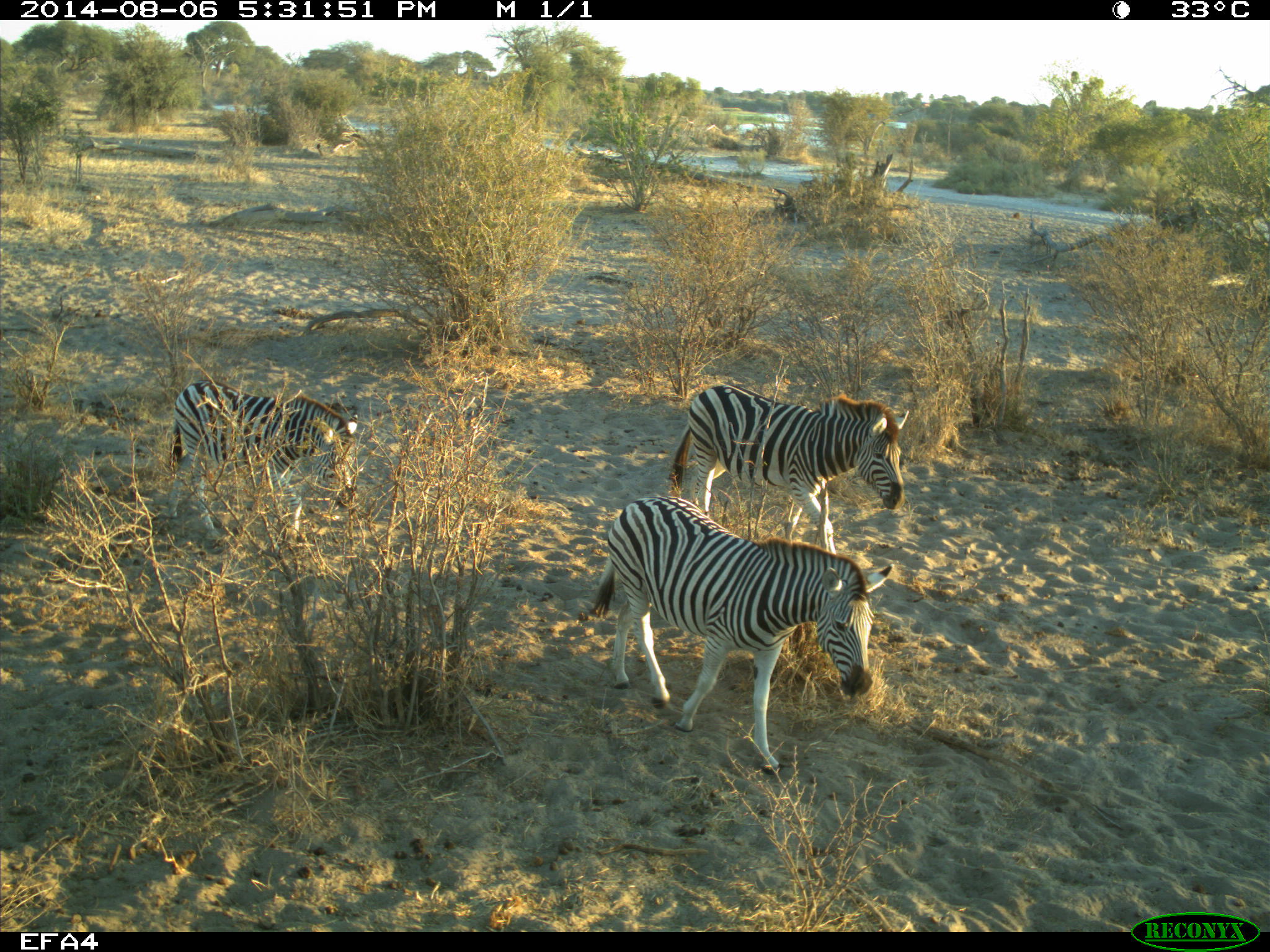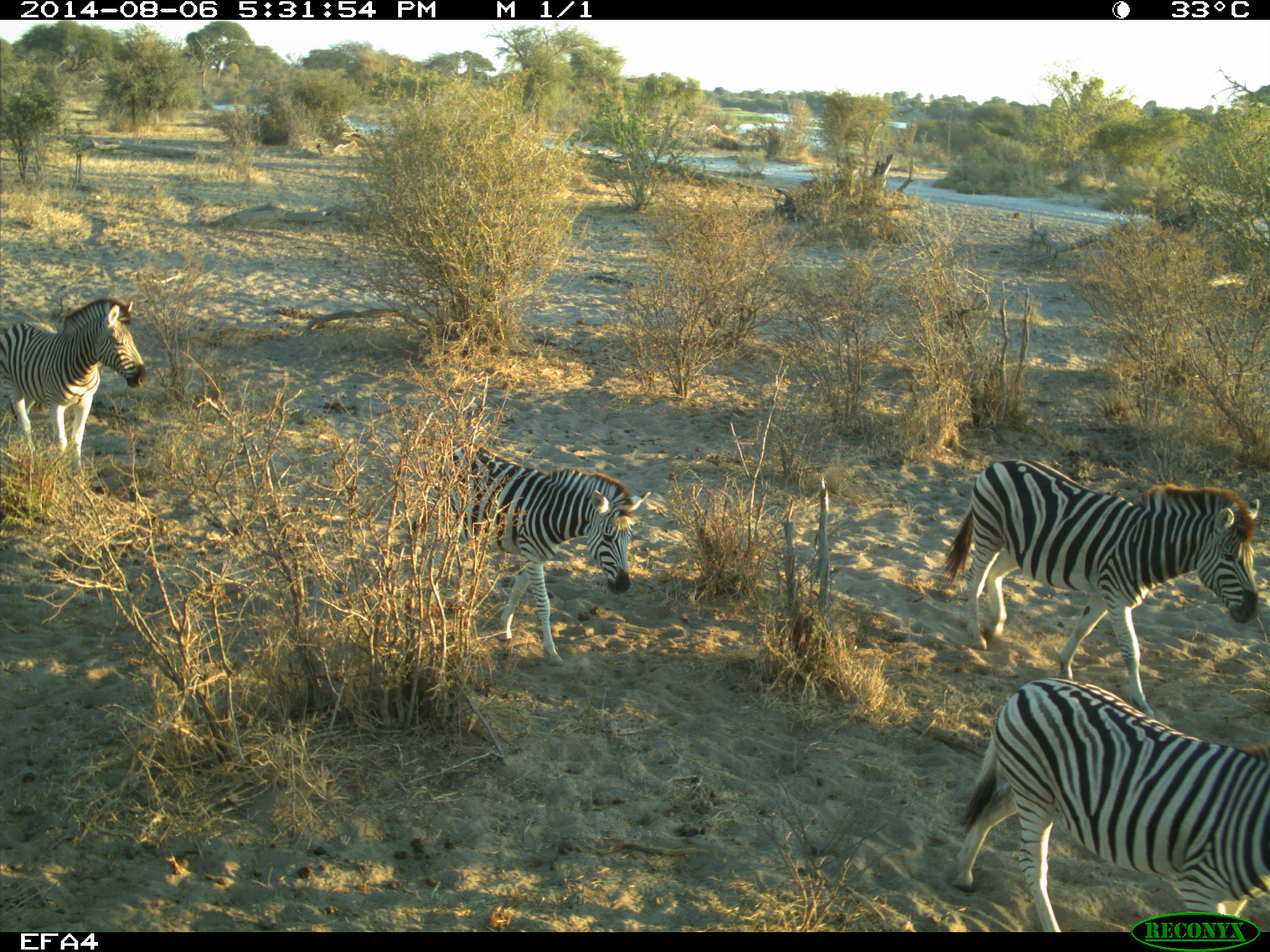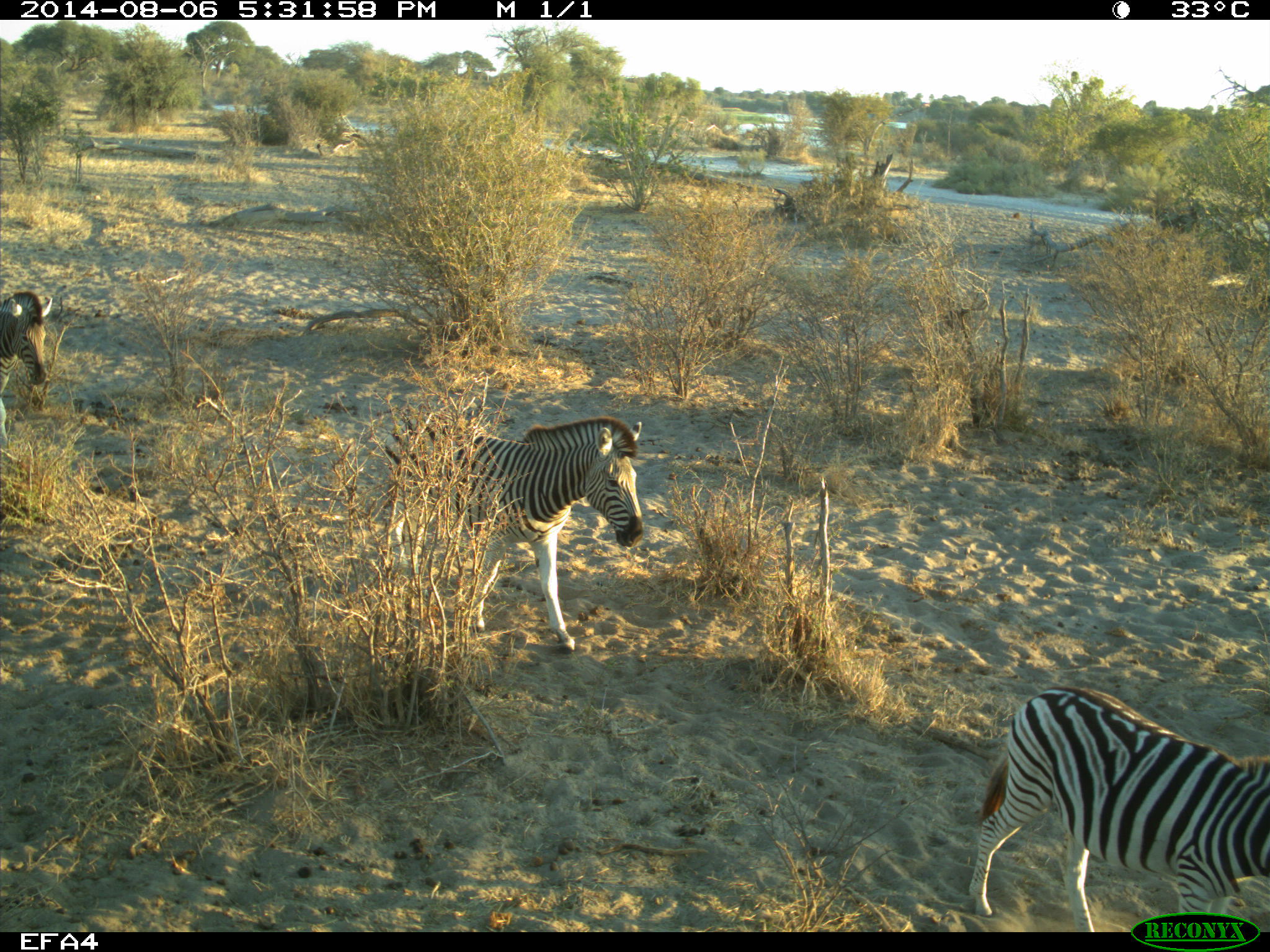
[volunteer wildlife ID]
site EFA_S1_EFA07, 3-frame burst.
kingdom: Animalia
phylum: Chordata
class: Mammalia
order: Perissodactyla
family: Equidae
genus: Equus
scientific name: Equus quagga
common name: plains zebra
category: zebraplains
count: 4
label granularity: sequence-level